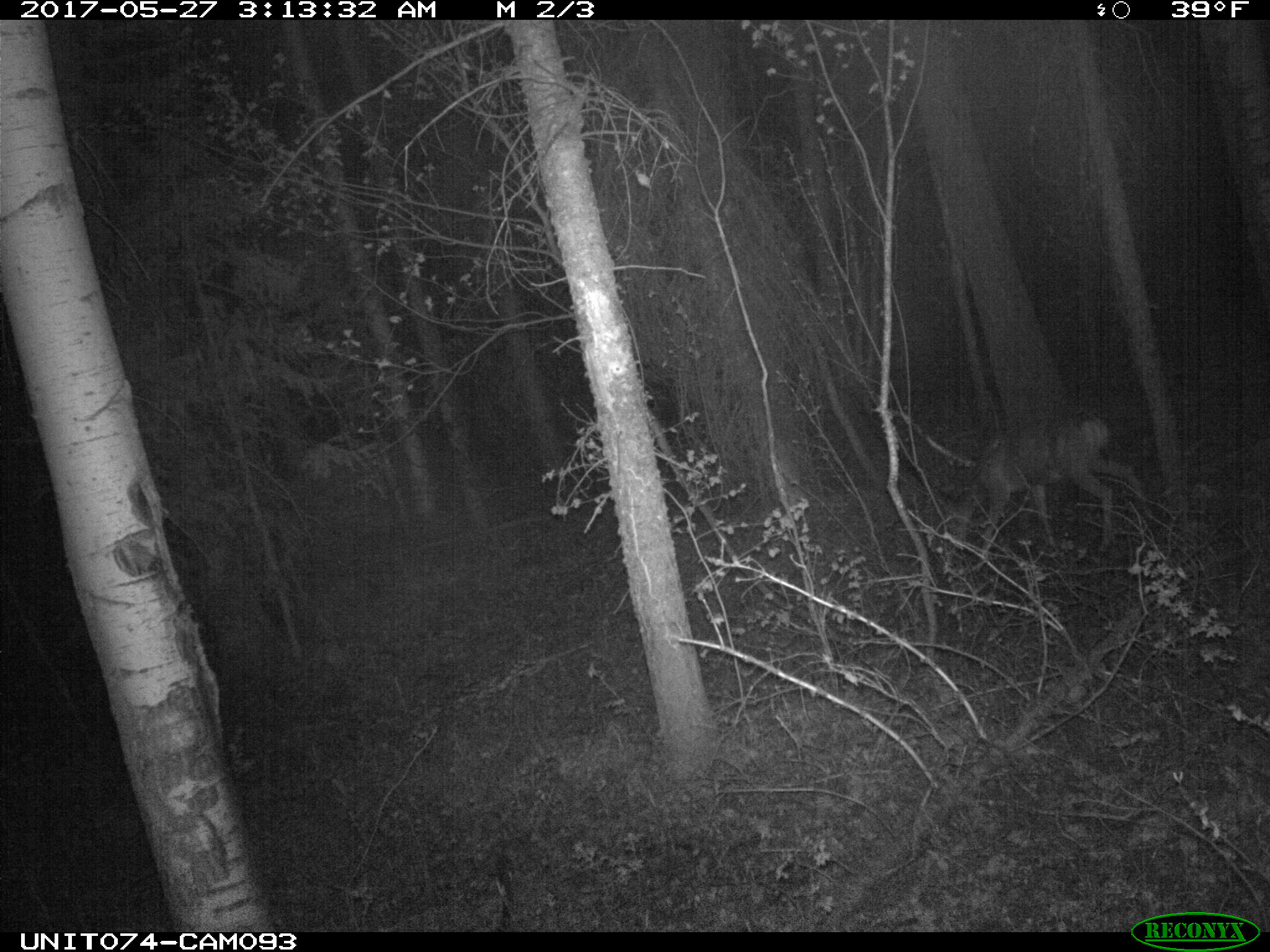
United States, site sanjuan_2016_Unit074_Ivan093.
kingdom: Animalia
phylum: Chordata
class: Mammalia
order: Artiodactyla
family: Cervidae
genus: Odocoileus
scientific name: Odocoileus hemionus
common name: mule deer